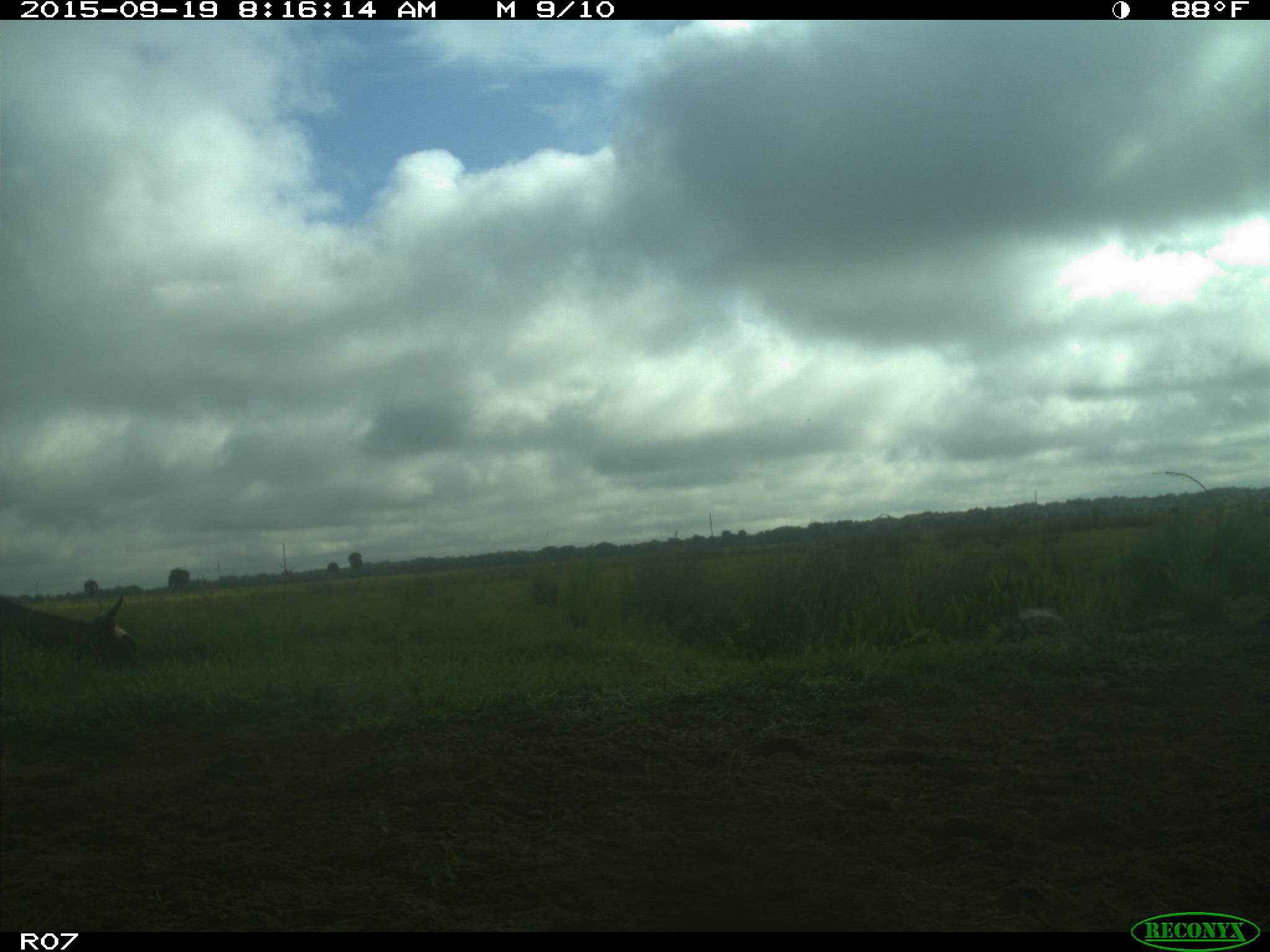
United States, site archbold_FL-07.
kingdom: Animalia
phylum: Chordata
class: Mammalia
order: Artiodactyla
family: Bovidae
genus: Bos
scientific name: Bos taurus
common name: domestic cow